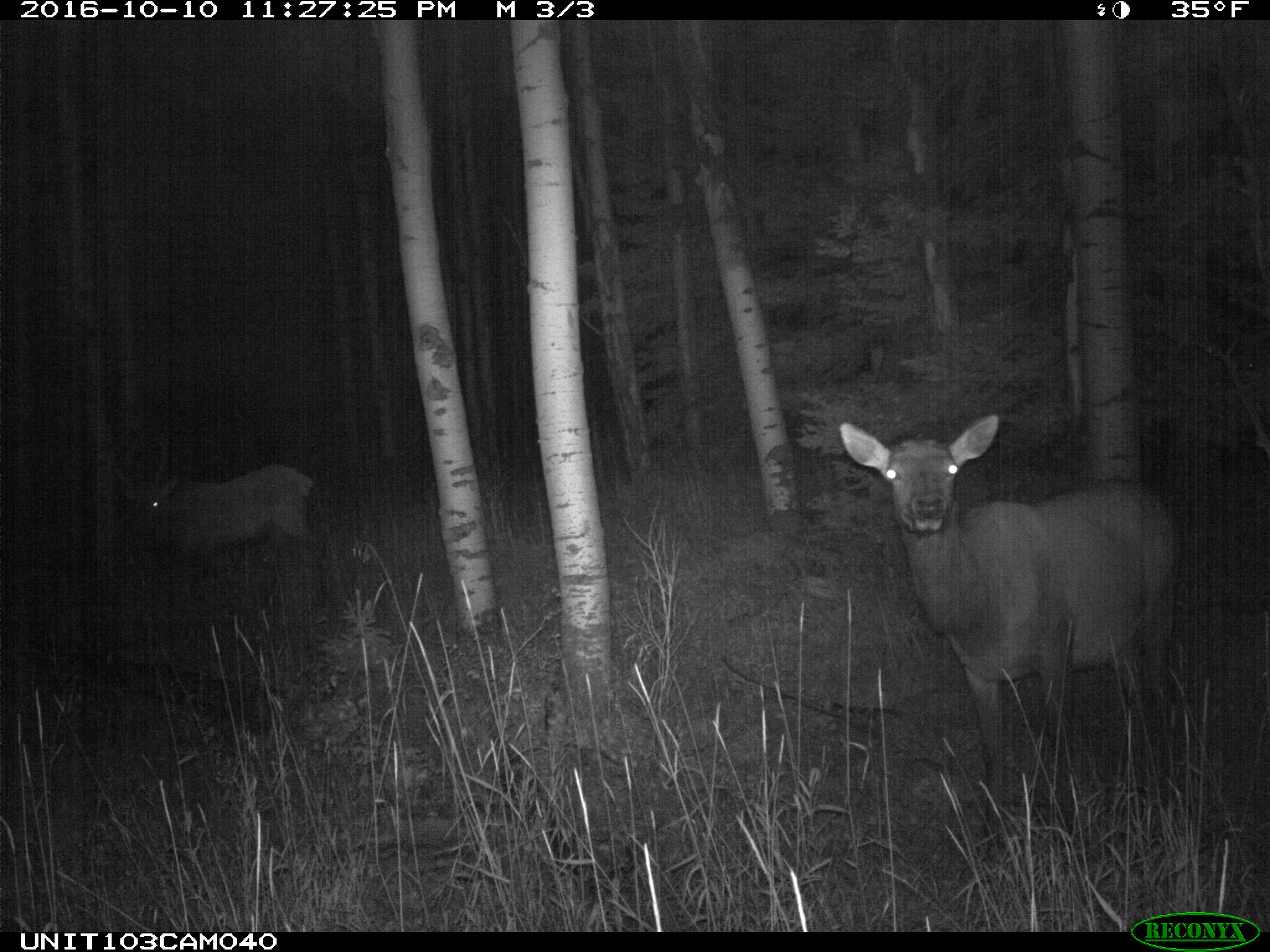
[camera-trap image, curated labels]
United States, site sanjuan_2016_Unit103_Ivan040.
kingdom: Animalia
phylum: Chordata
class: Mammalia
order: Artiodactyla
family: Cervidae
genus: Cervus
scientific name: Cervus elaphus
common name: red deer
Cervus elaphus (red deer).